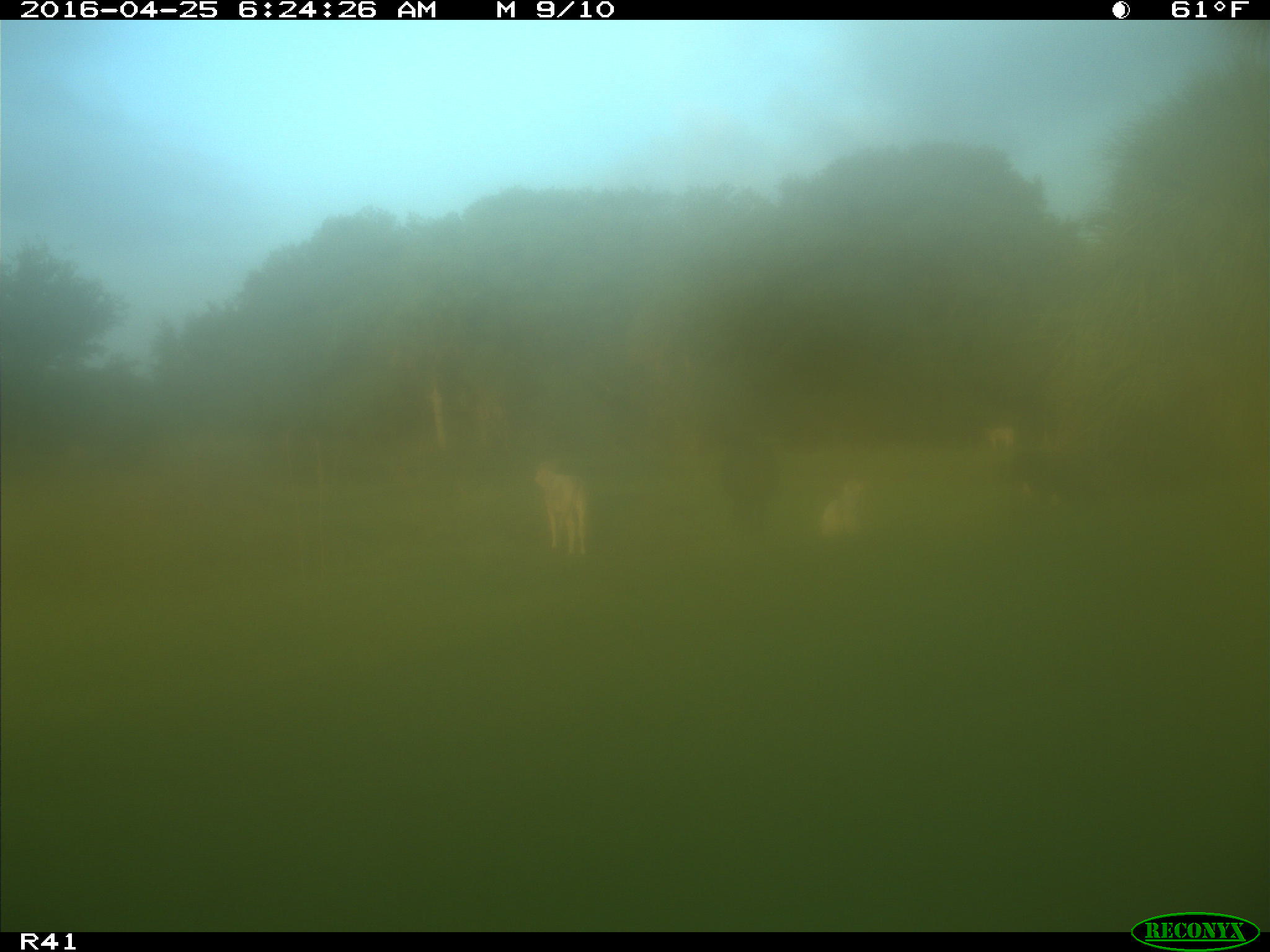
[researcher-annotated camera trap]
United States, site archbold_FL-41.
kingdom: Animalia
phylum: Chordata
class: Mammalia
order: Artiodactyla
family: Bovidae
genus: Bos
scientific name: Bos taurus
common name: domestic cow